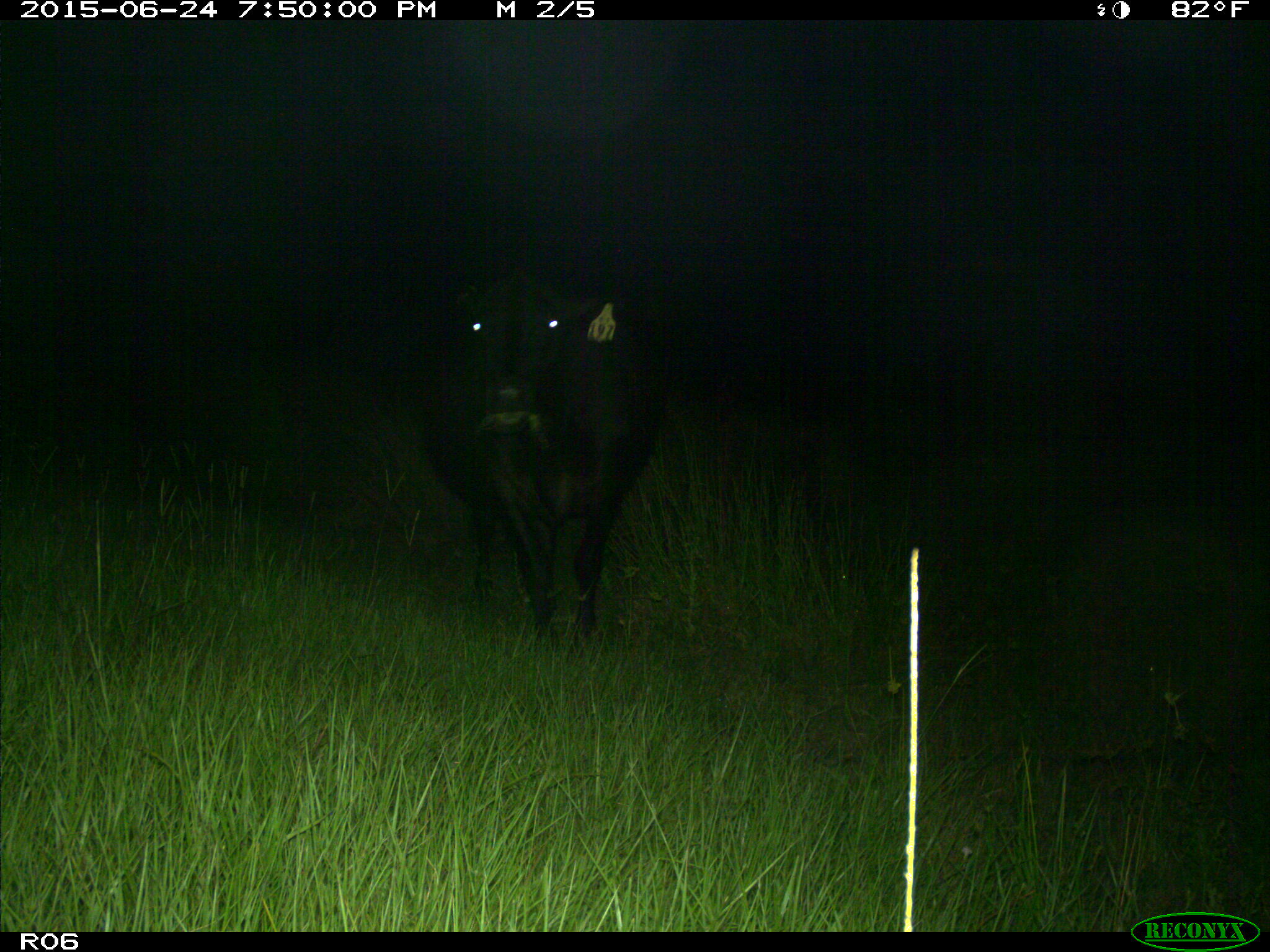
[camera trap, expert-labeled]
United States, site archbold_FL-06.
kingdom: Animalia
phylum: Chordata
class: Mammalia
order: Artiodactyla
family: Bovidae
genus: Bos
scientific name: Bos taurus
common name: domestic cow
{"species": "Bos taurus (domestic cow)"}